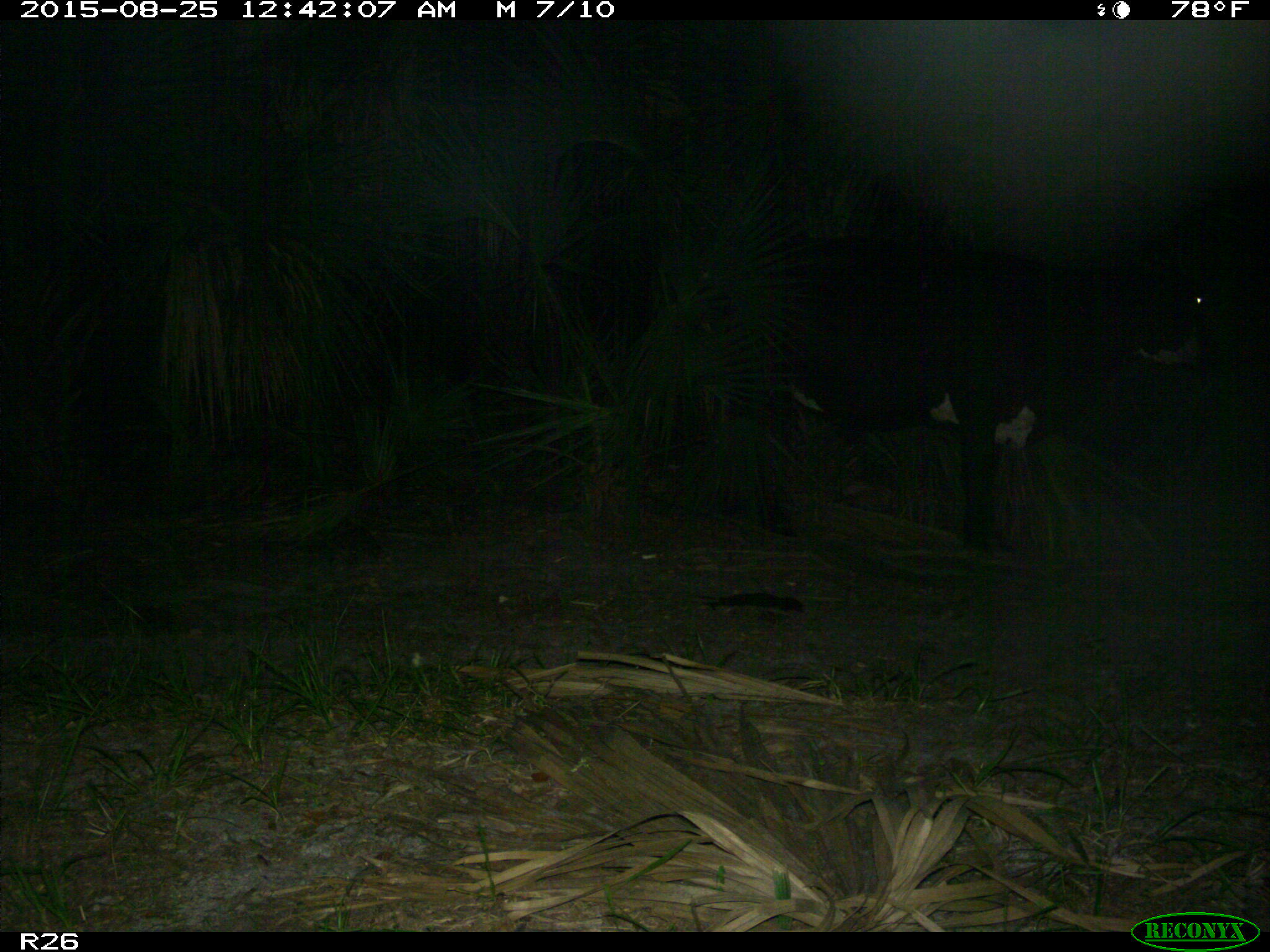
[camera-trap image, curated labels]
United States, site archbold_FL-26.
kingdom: Animalia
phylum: Chordata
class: Mammalia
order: Artiodactyla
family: Bovidae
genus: Bos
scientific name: Bos taurus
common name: domestic cow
Bos taurus (domestic cow).